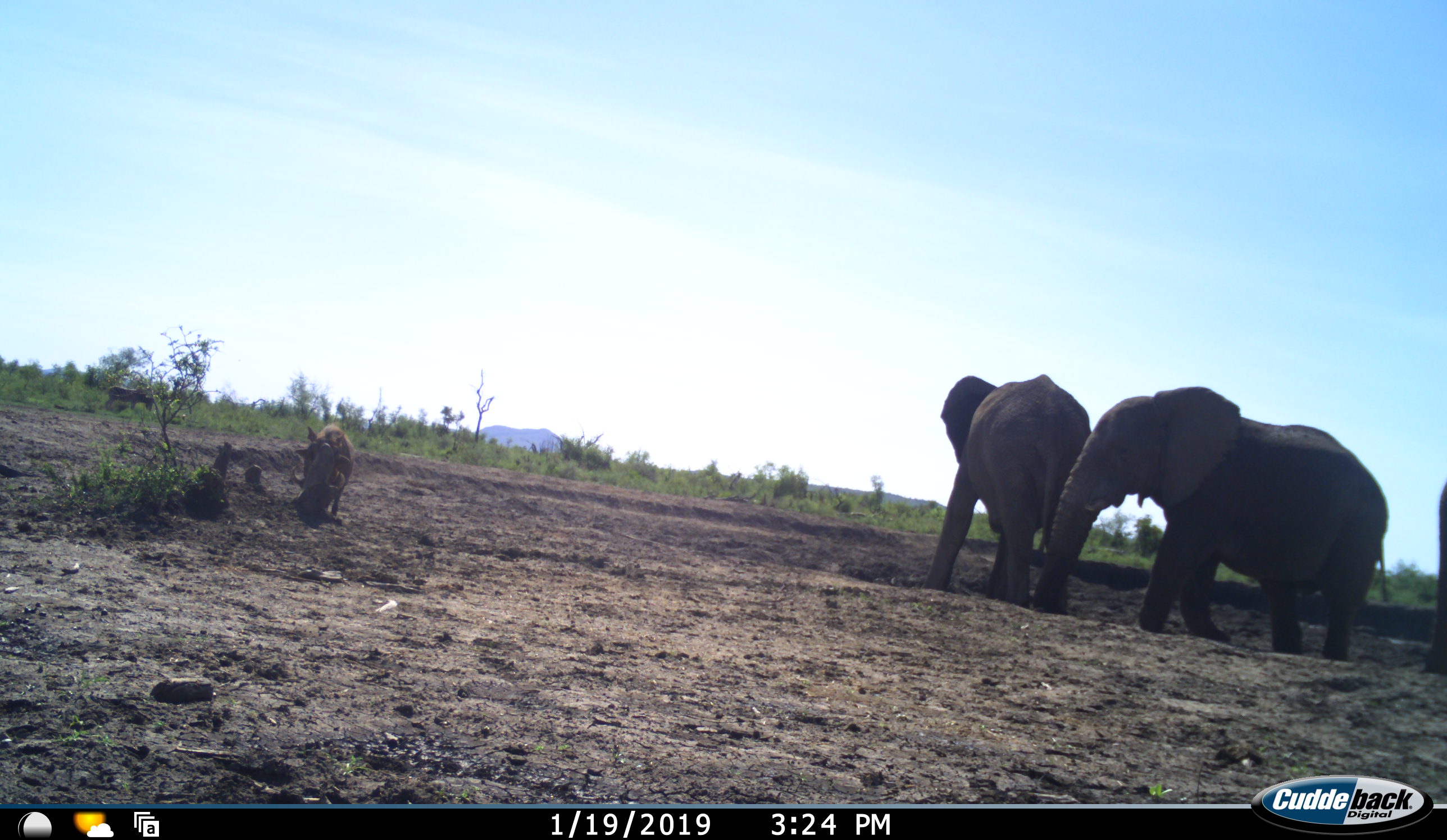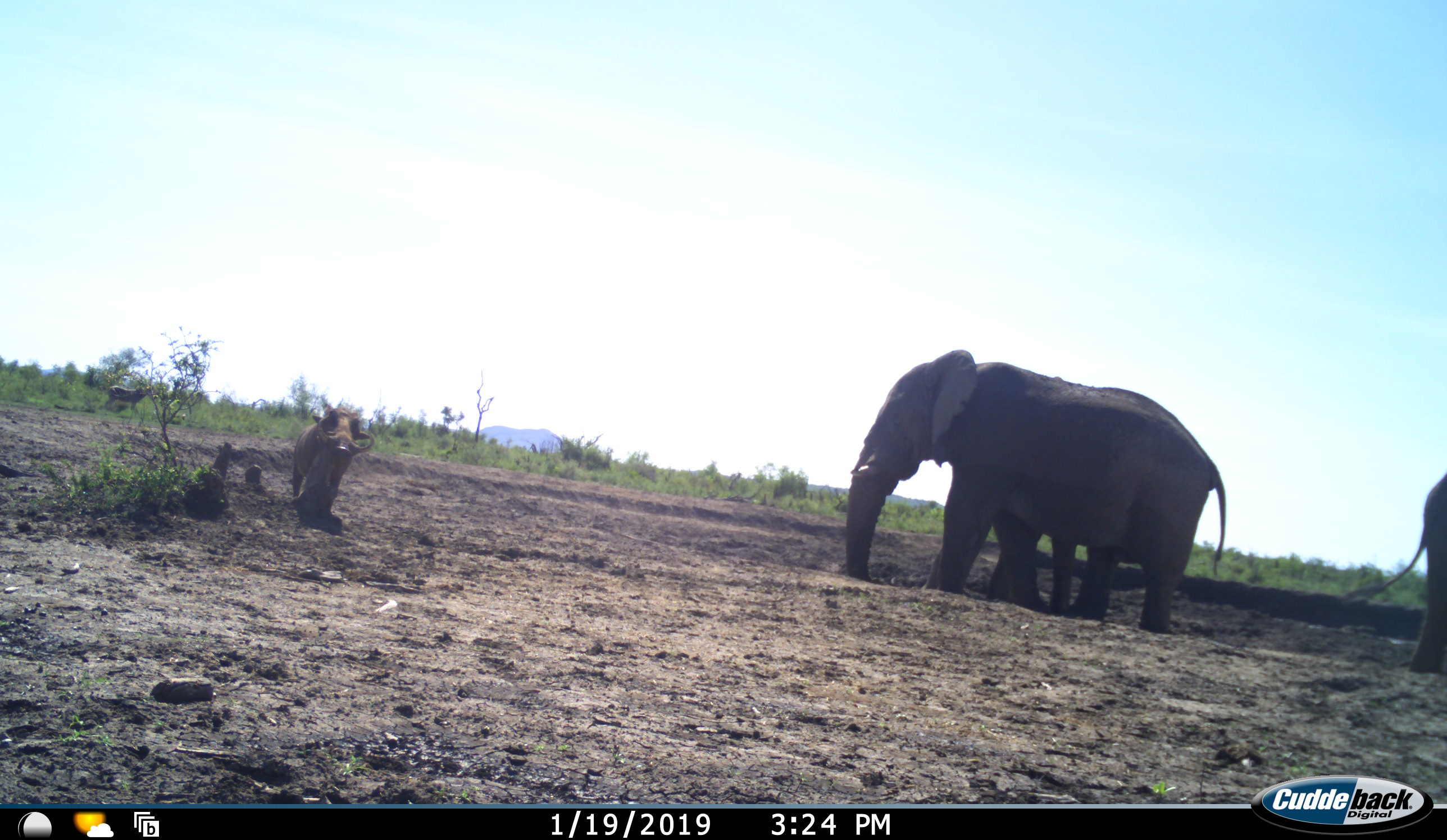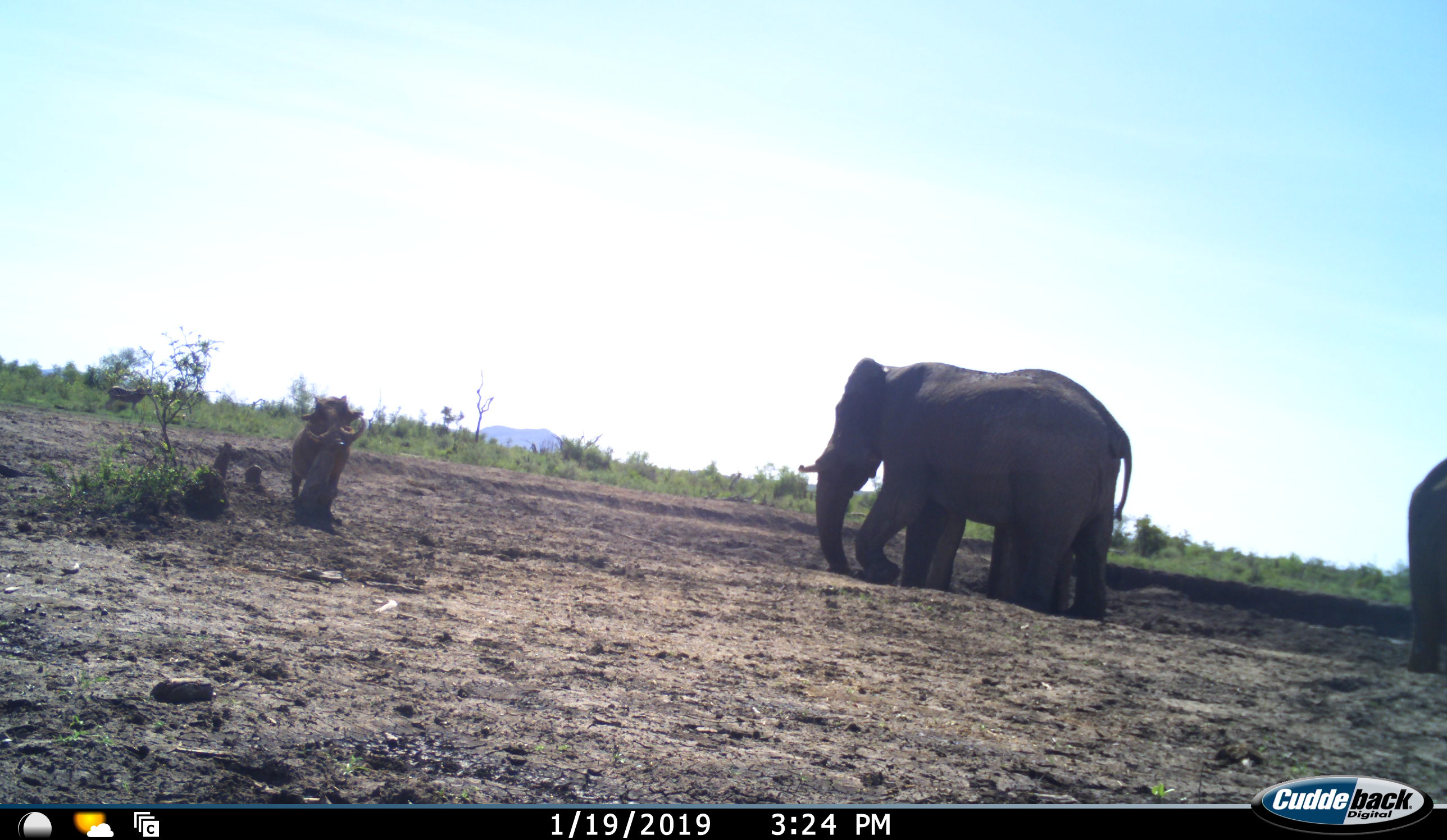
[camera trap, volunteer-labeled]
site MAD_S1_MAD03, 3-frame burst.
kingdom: Animalia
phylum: Chordata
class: Mammalia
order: Proboscidea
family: Elephantidae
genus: Loxodonta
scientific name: Loxodonta africana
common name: african bush elephant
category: elephant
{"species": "elephant (african bush elephant) (Loxodonta africana)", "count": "3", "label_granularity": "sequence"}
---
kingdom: Animalia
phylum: Chordata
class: Mammalia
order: Artiodactyla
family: Suidae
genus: Phacochoerus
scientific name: Phacochoerus africanus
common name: warthog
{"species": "warthog (Phacochoerus africanus)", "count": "1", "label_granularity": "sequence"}